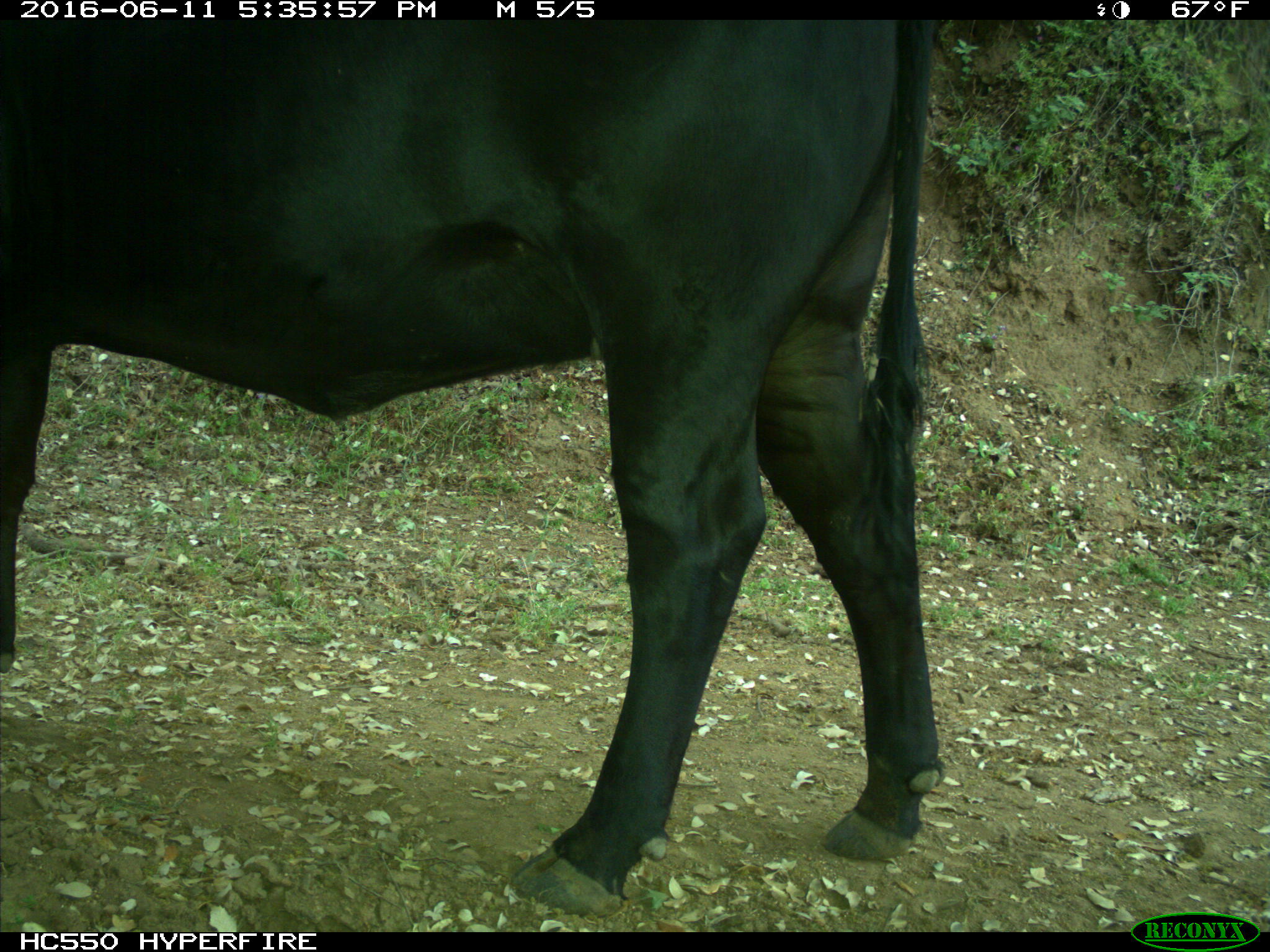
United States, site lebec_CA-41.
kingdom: Animalia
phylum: Chordata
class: Mammalia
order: Artiodactyla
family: Bovidae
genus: Bos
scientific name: Bos taurus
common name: domestic cow